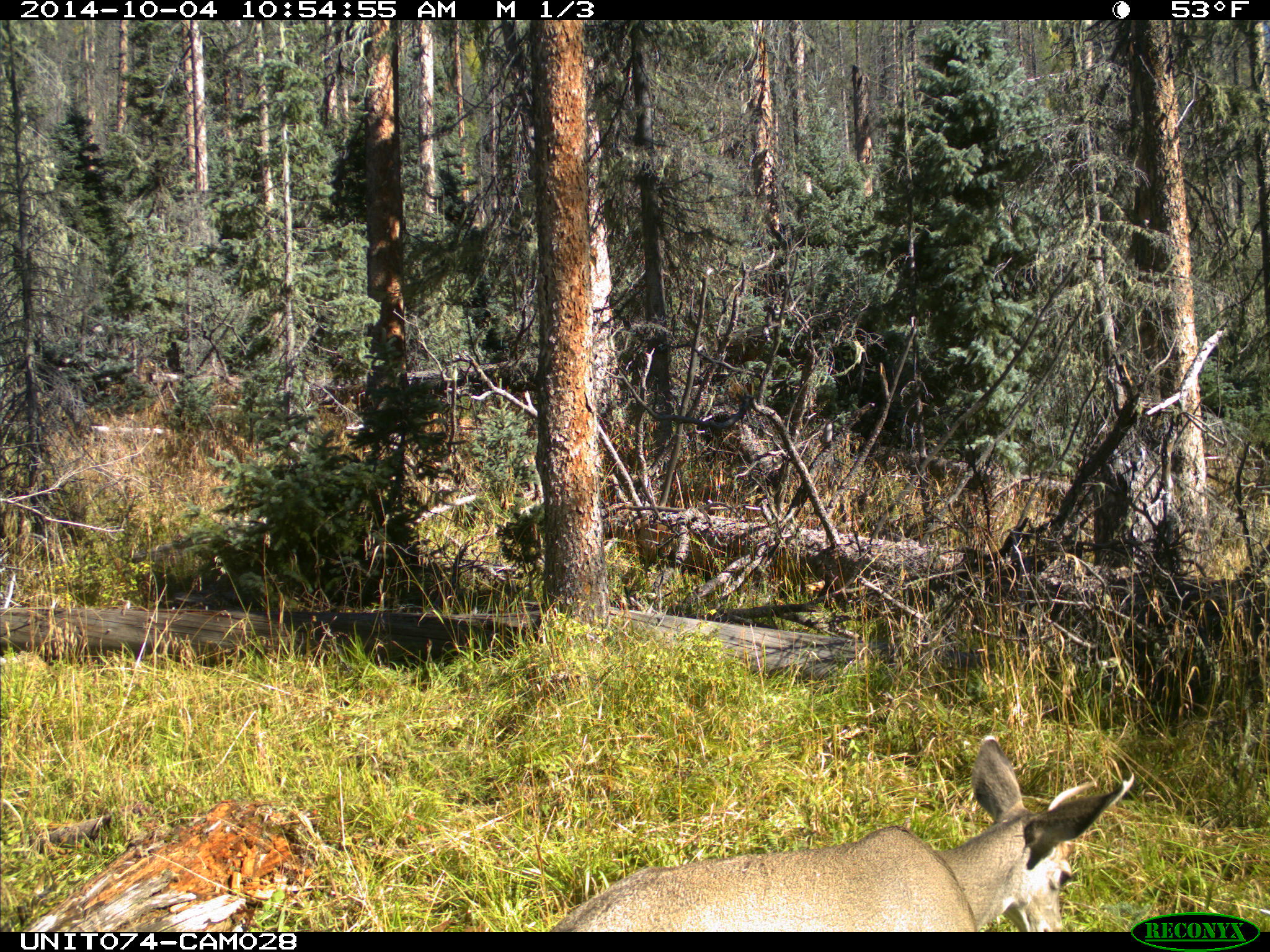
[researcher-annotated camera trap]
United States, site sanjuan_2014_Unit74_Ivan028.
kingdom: Animalia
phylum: Chordata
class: Mammalia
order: Artiodactyla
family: Cervidae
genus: Odocoileus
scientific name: Odocoileus hemionus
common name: mule deer